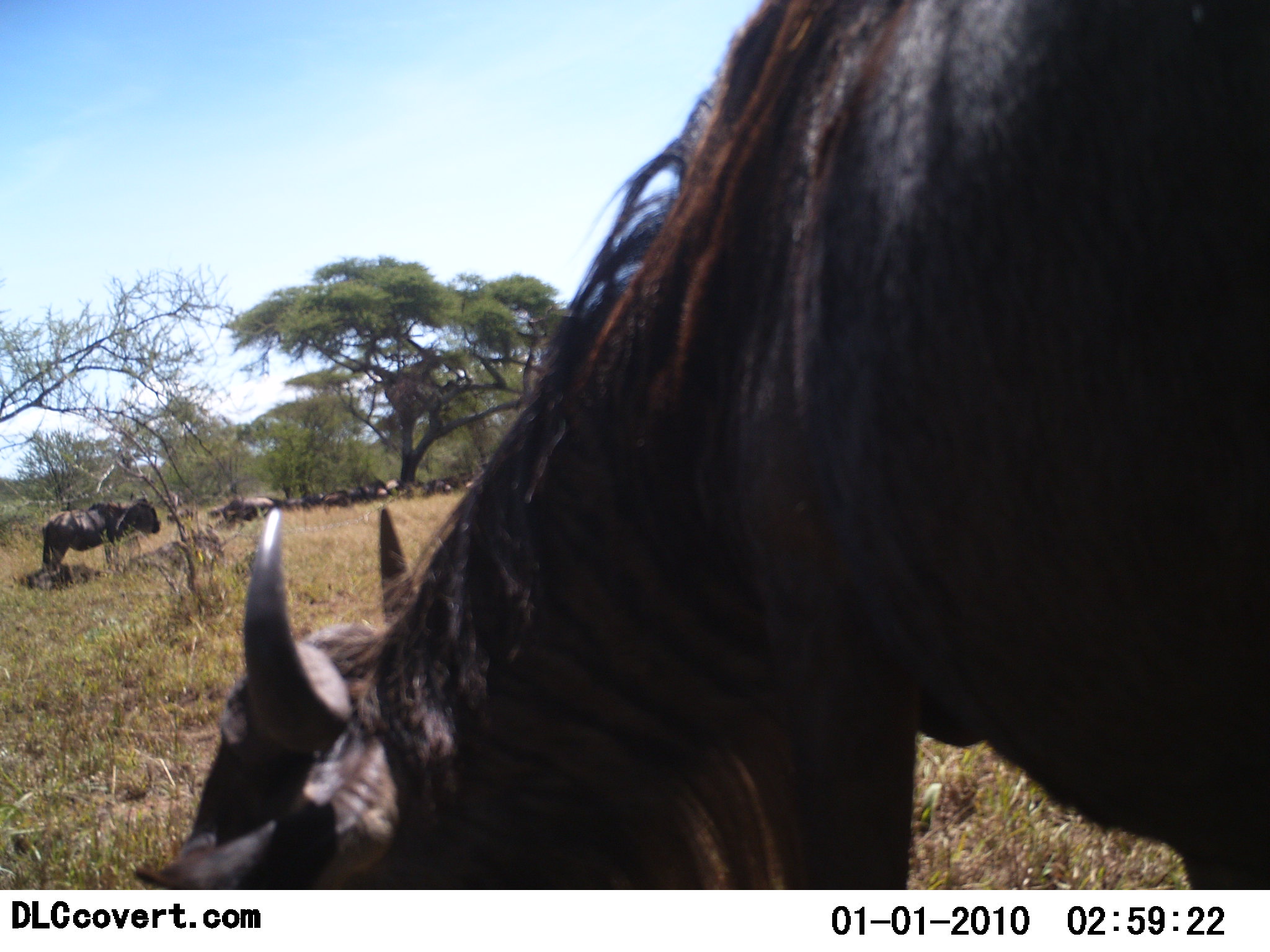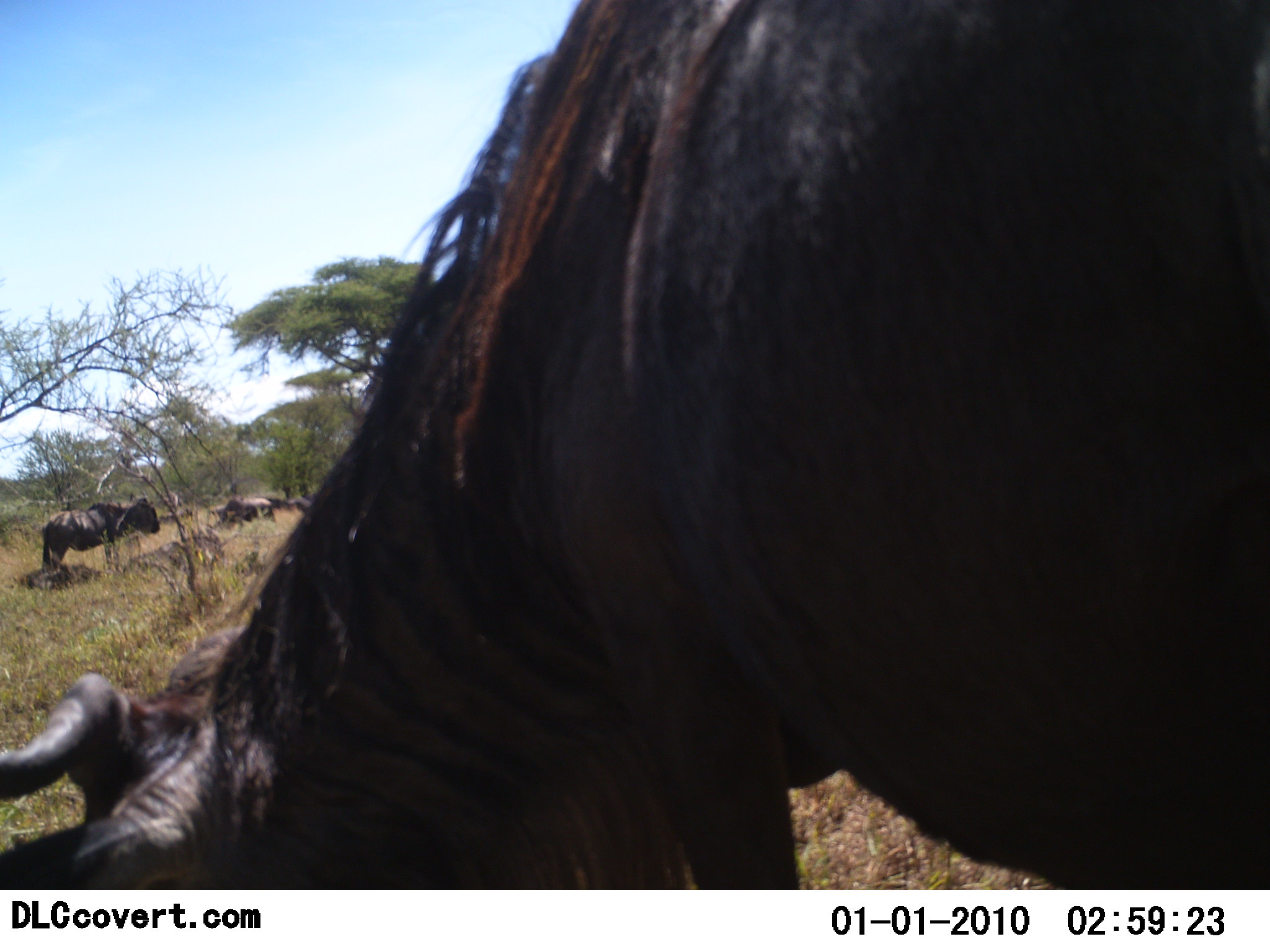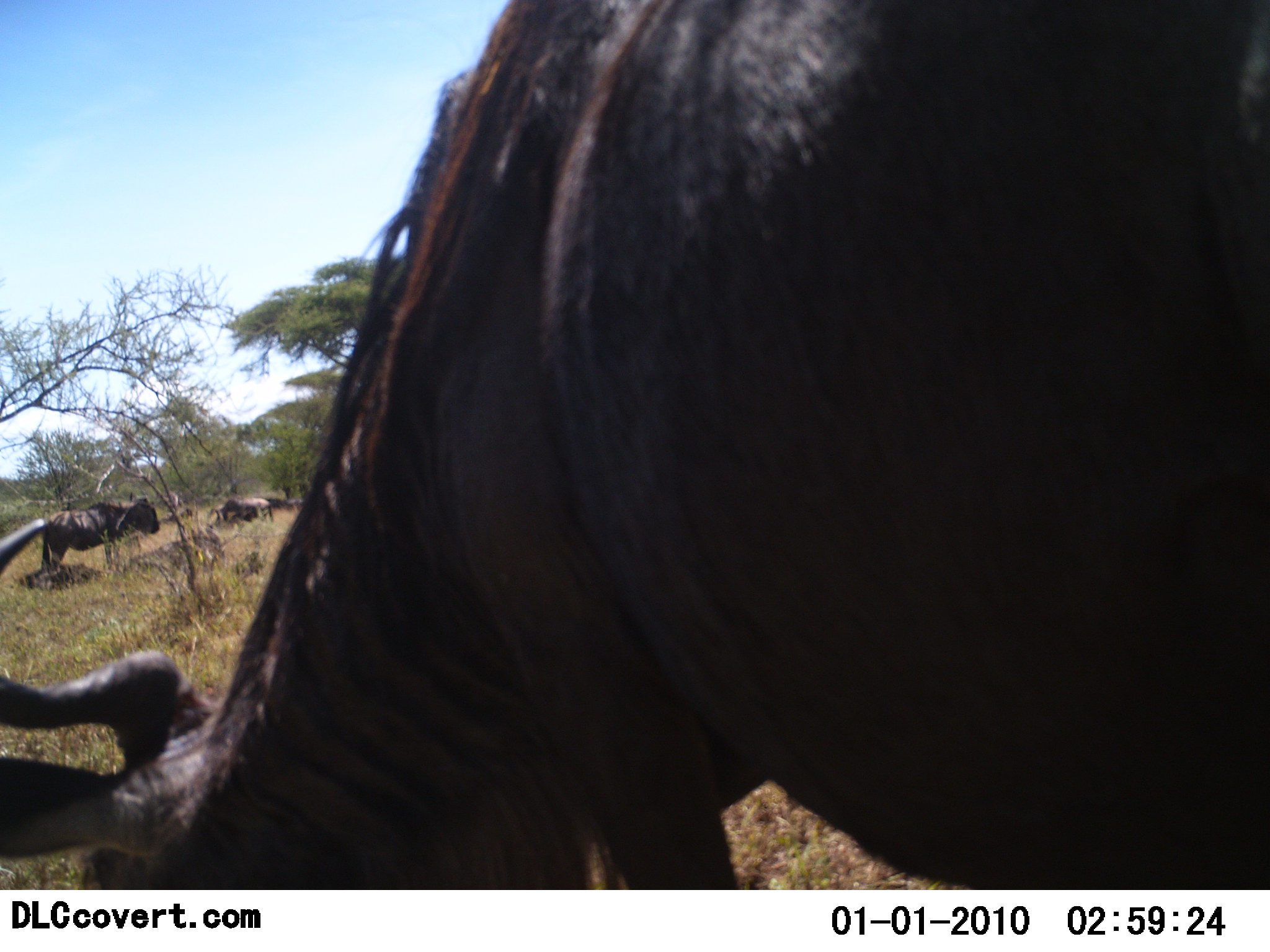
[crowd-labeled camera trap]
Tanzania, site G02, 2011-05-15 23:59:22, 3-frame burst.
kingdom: Animalia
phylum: Chordata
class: Mammalia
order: Artiodactyla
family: Bovidae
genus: Connochaetes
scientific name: Connochaetes taurinus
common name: blue wildebeest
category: wildebeest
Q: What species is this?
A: Wildebeest (blue wildebeest) (Connochaetes taurinus).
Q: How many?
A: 3.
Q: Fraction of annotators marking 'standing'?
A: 67%.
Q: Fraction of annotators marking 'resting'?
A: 7%.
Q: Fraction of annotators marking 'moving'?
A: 33%.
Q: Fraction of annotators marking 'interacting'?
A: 0%.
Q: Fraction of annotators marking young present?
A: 0%.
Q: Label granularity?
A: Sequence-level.